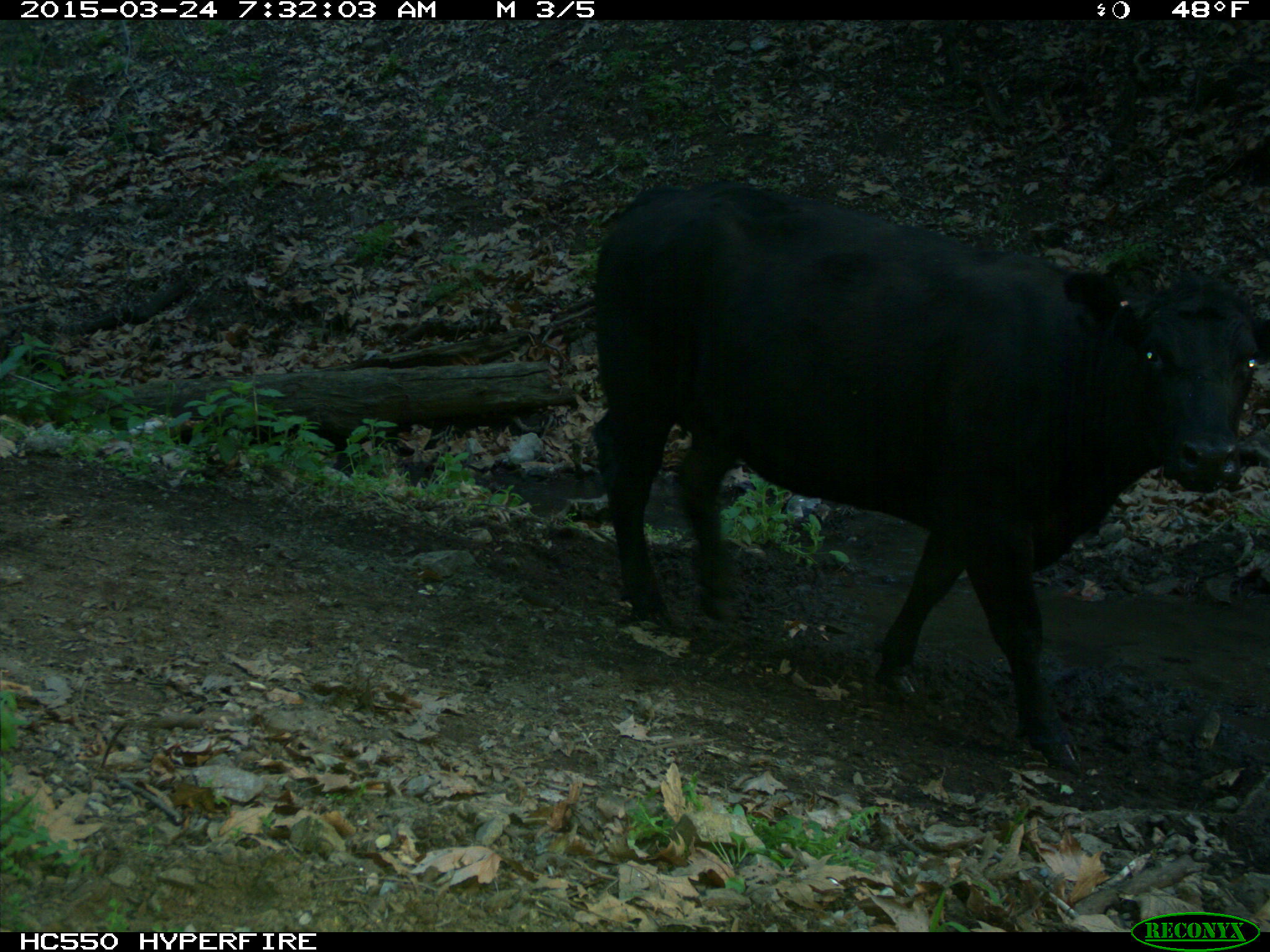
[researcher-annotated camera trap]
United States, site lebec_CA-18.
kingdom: Animalia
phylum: Chordata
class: Mammalia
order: Artiodactyla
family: Bovidae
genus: Bos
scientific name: Bos taurus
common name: domestic cow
Bos taurus (domestic cow).